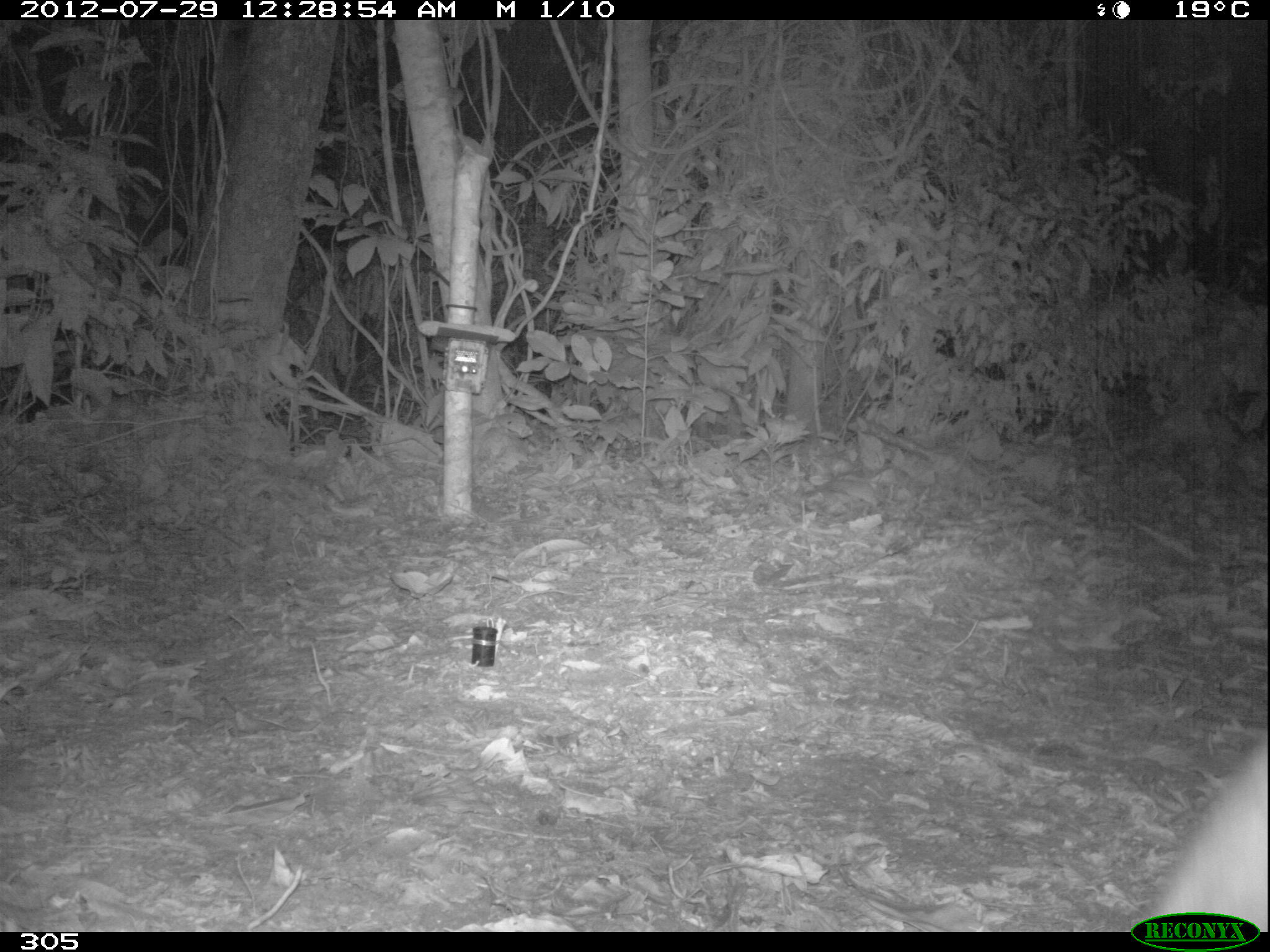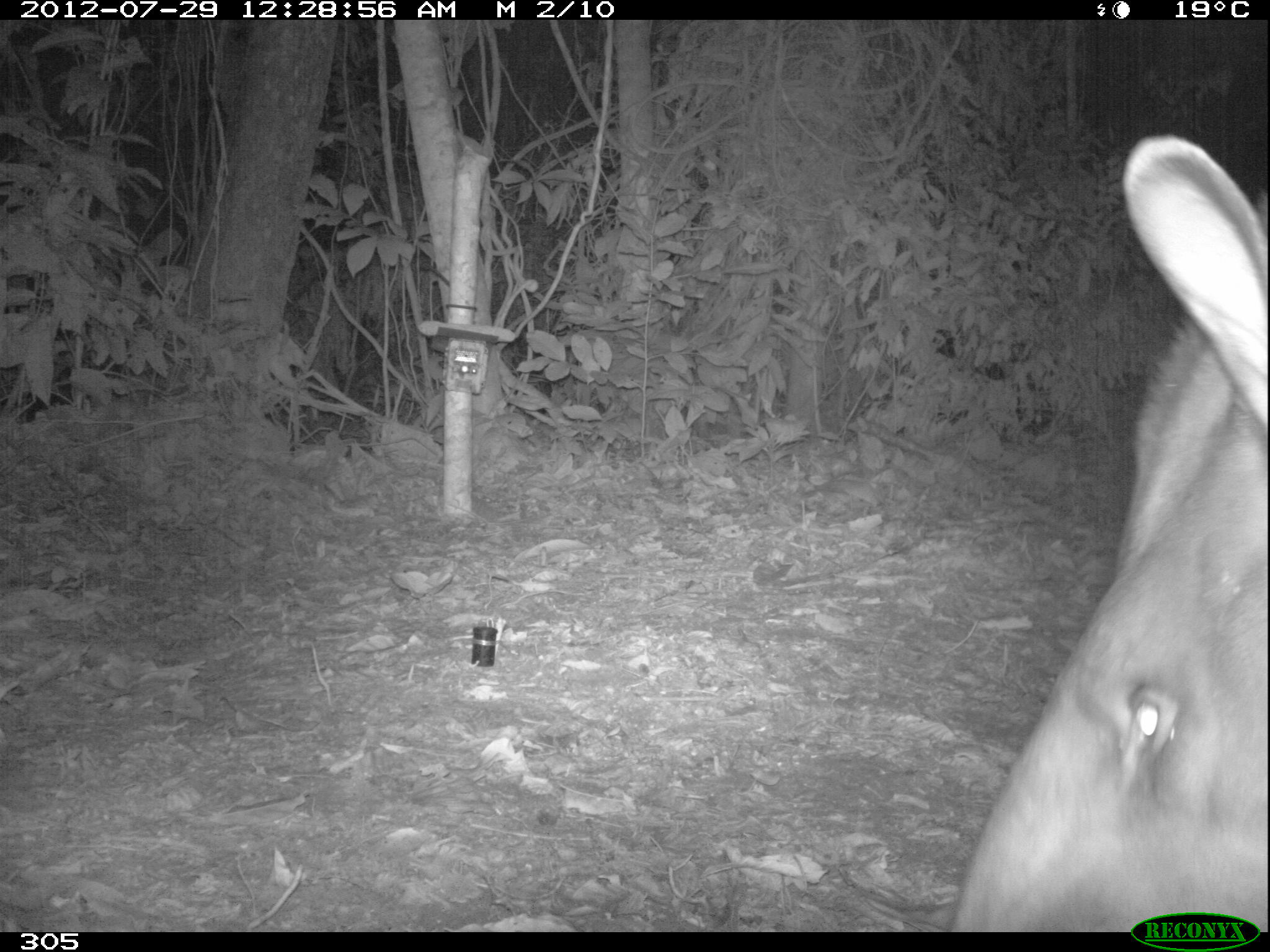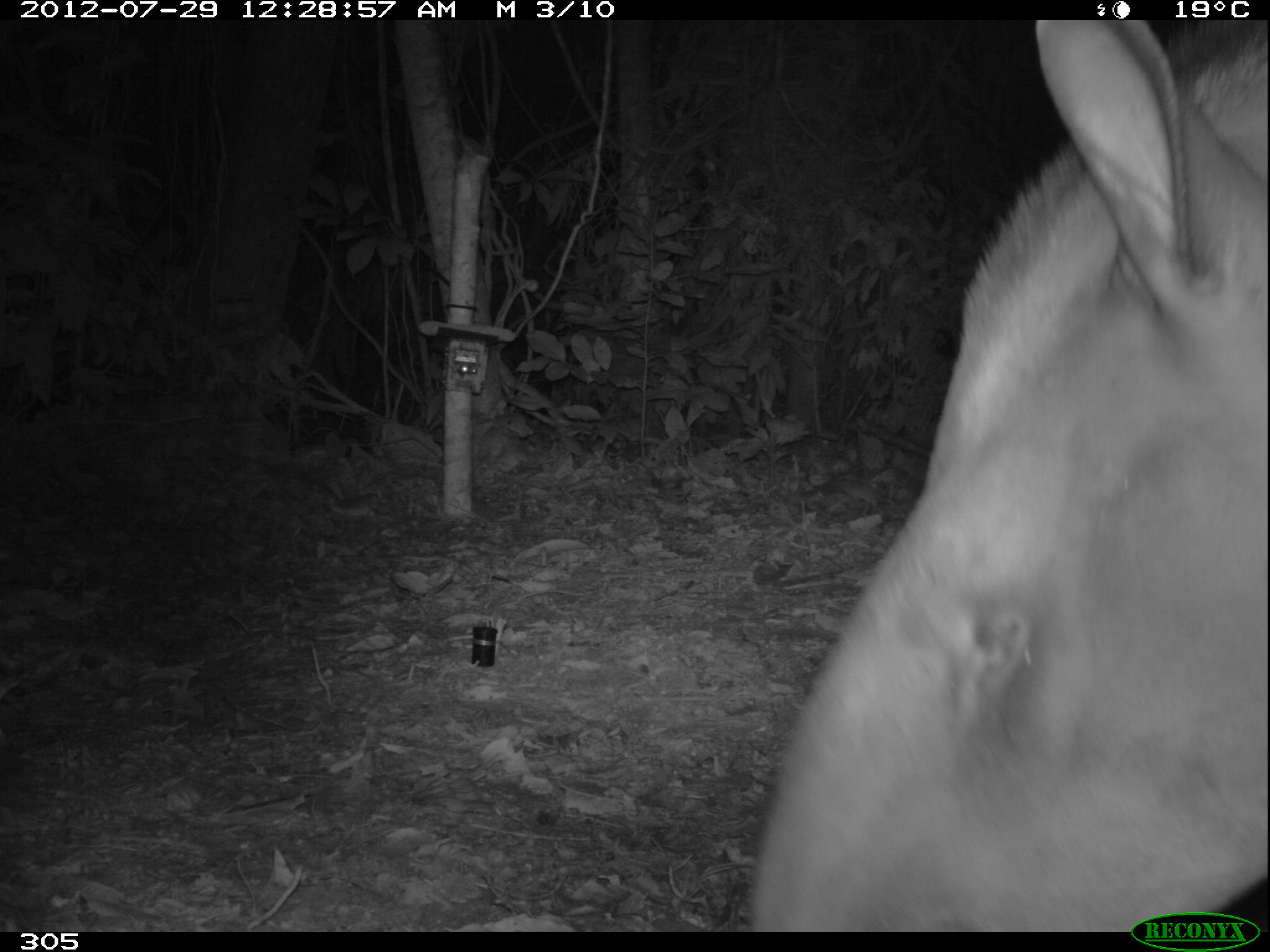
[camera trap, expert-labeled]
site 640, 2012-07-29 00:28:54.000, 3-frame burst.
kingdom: Animalia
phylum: Chordata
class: Mammalia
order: Perissodactyla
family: Tapiridae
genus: Tapirus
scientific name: Tapirus terrestris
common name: south american tapir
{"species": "Tapirus terrestris (south american tapir)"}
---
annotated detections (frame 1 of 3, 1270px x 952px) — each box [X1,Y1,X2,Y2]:
tapirus terrestris: [1157,725,1270,932]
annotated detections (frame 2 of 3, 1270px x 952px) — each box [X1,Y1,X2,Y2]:
tapirus terrestris: [948,133,1270,932]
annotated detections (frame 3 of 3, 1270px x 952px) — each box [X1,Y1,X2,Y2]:
tapirus terrestris: [745,19,1270,928]